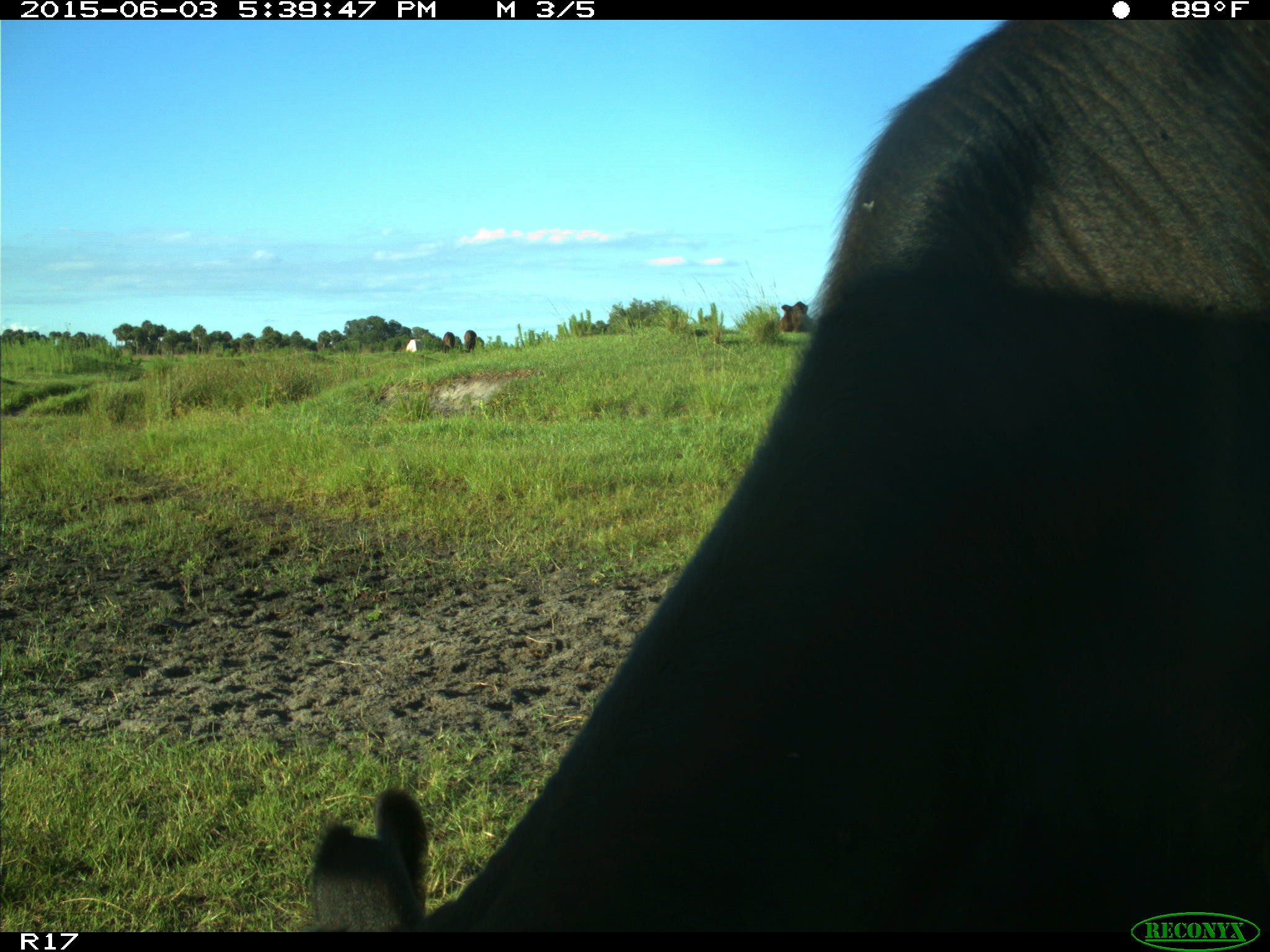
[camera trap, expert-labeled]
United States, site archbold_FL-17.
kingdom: Animalia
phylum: Chordata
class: Mammalia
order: Artiodactyla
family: Bovidae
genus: Bos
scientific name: Bos taurus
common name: domestic cow